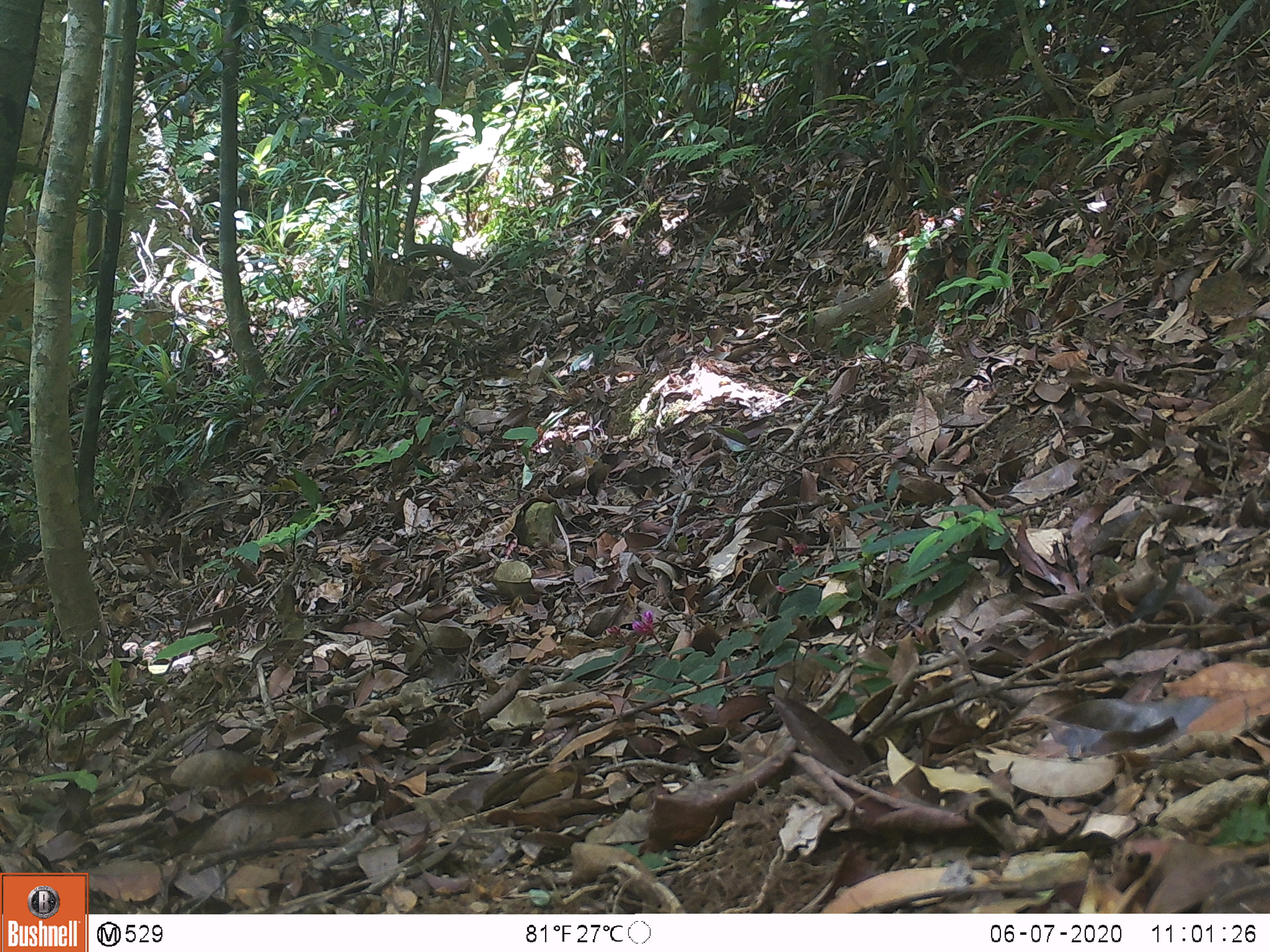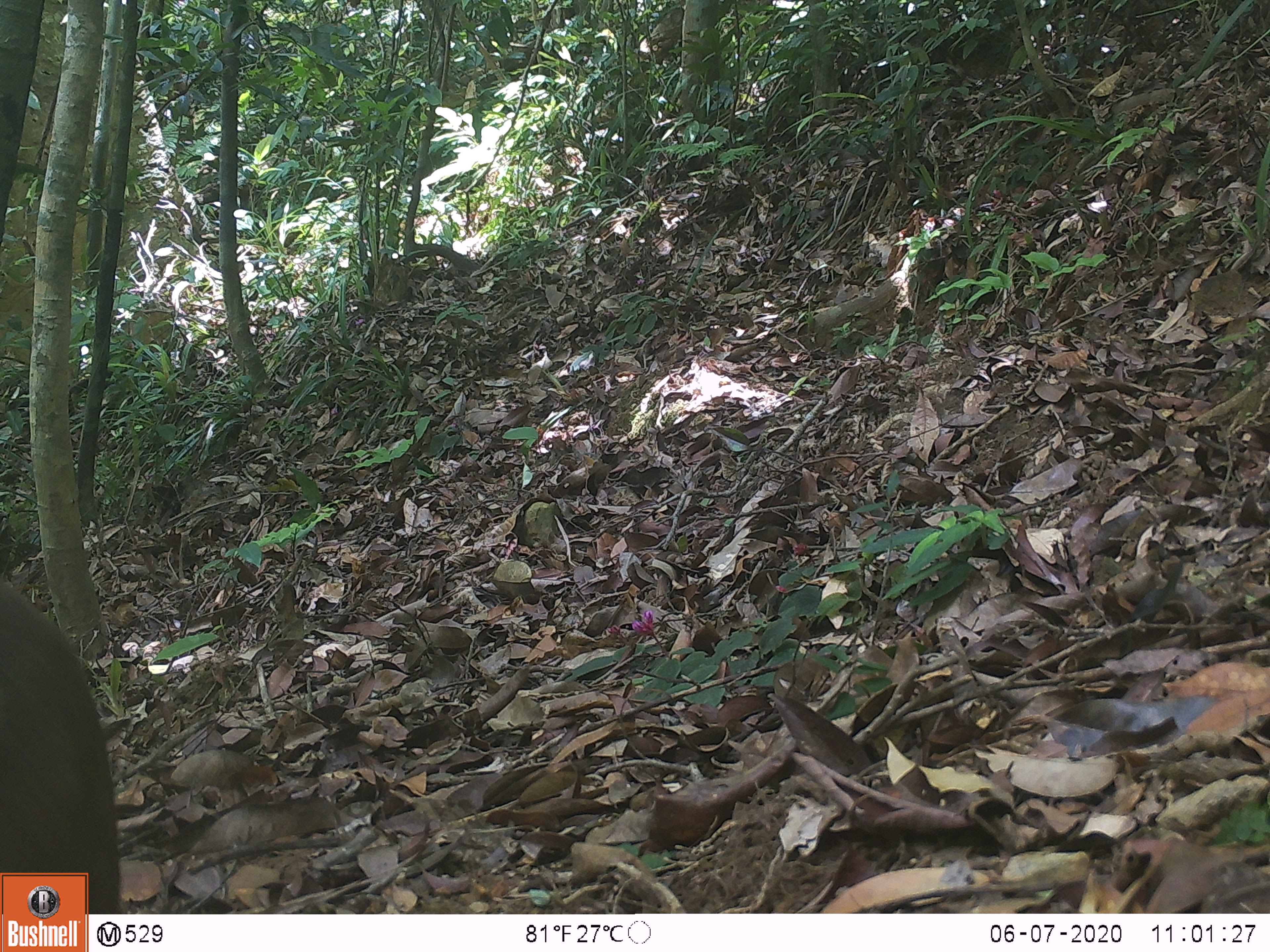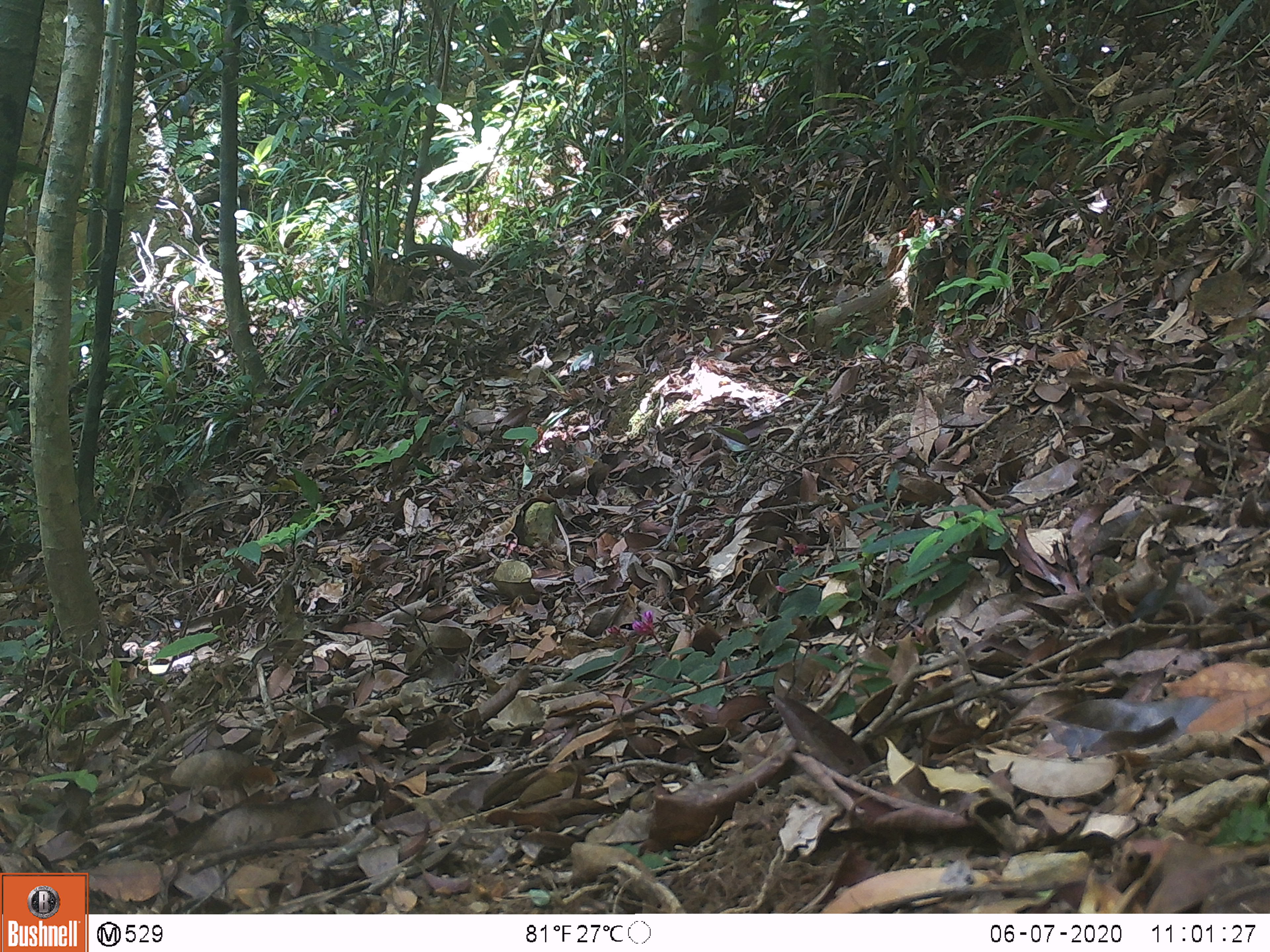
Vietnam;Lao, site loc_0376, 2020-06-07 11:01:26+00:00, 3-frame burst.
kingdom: Animalia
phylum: Chordata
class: Mammalia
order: Primates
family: Cercopithecidae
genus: Macaca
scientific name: Macaca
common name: macaques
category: assam or rhesus macaque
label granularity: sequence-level